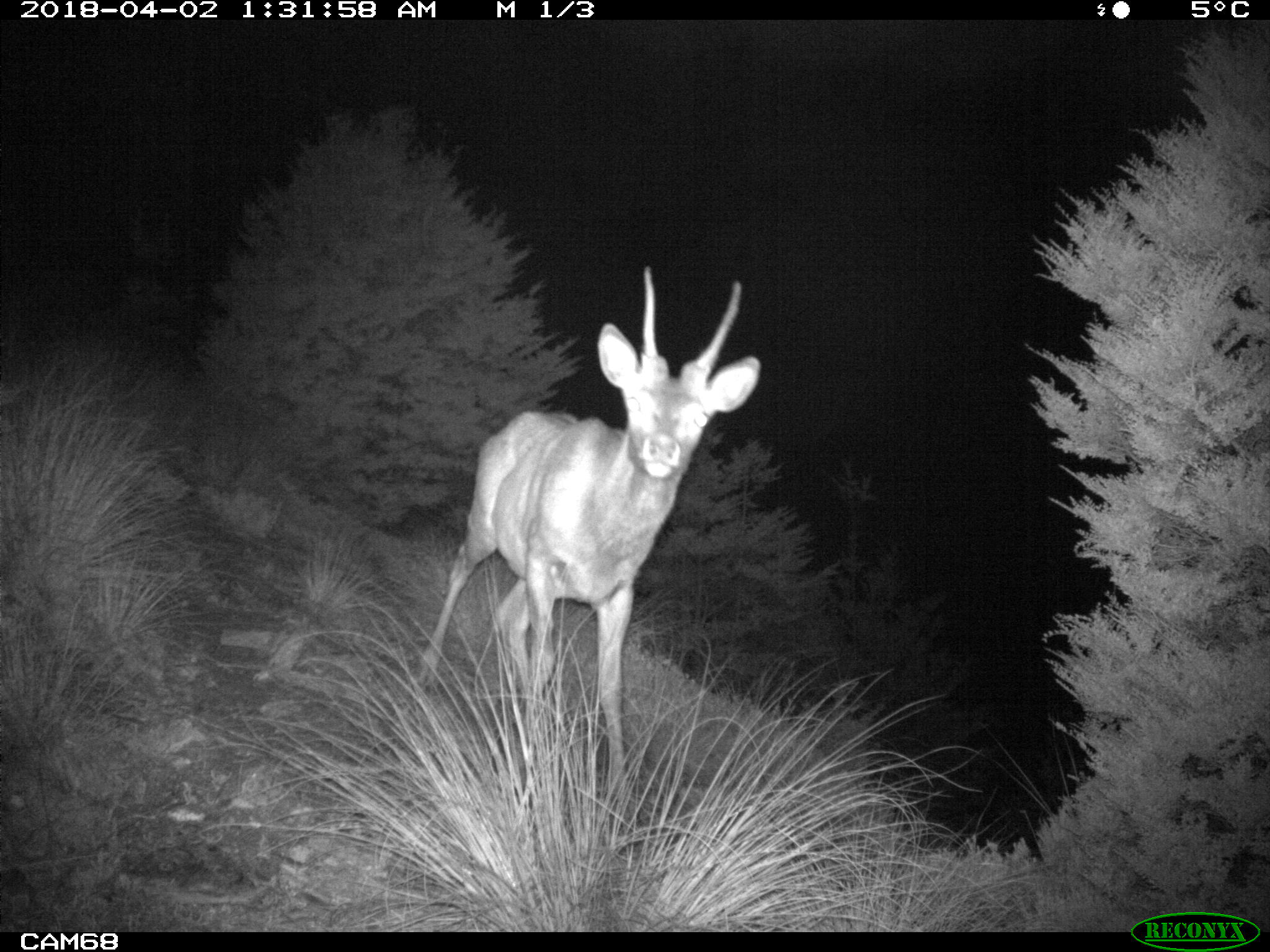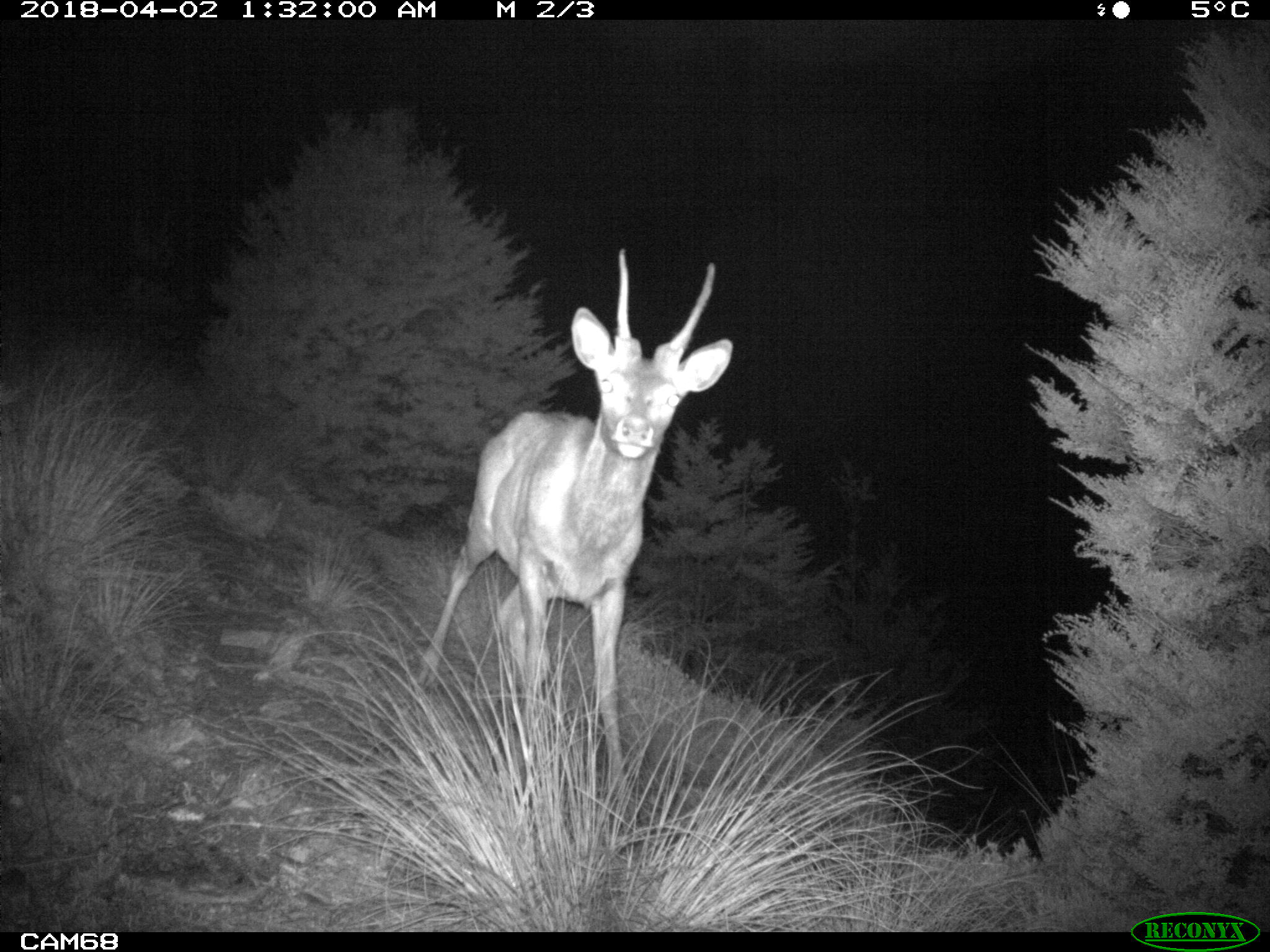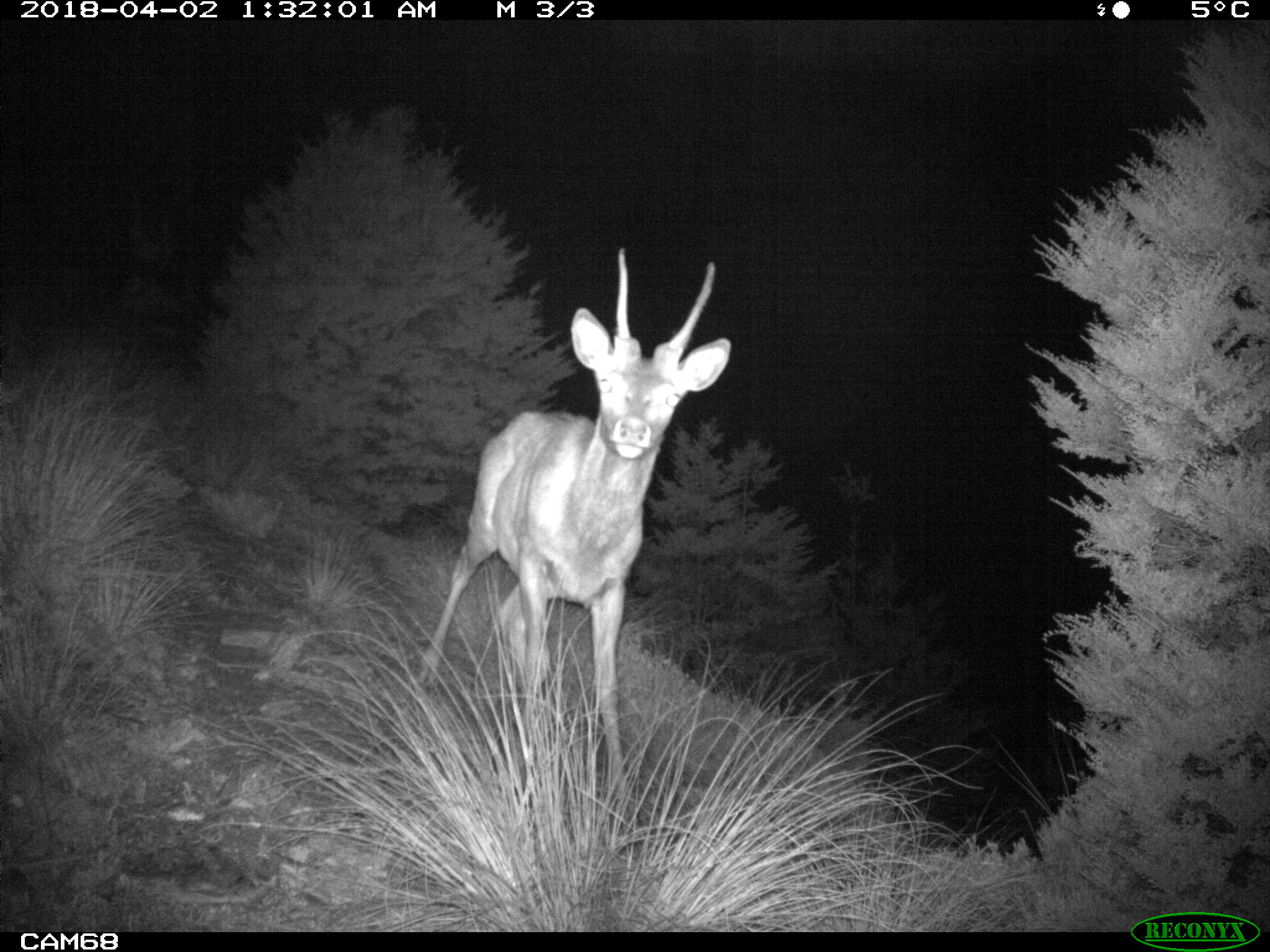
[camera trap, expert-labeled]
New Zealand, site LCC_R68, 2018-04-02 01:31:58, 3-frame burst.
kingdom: Animalia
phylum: Chordata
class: Mammalia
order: Artiodactyla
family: Cervidae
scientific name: Cervidae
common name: deer